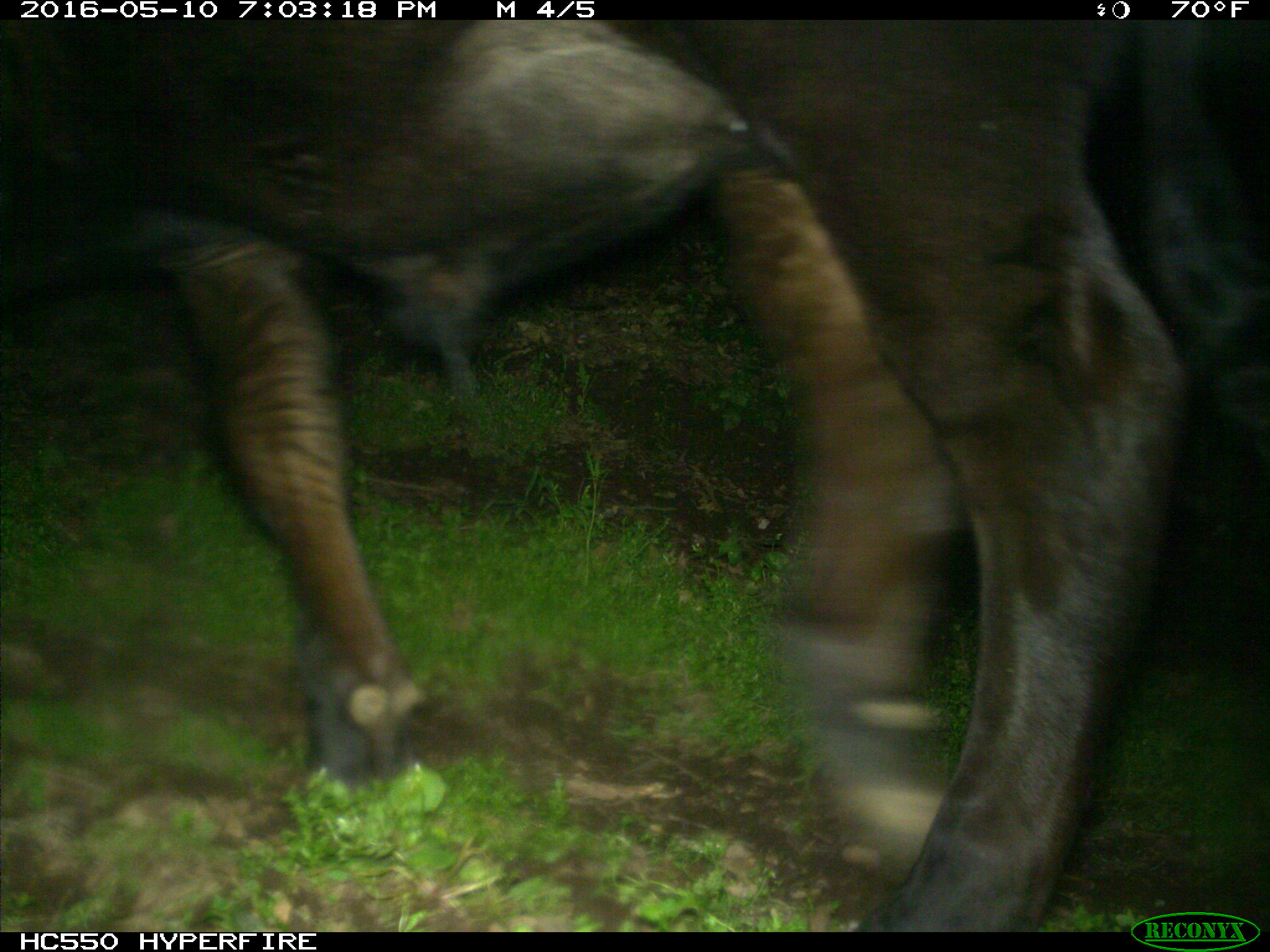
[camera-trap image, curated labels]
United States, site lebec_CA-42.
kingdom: Animalia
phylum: Chordata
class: Mammalia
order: Artiodactyla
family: Bovidae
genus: Bos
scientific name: Bos taurus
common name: domestic cow